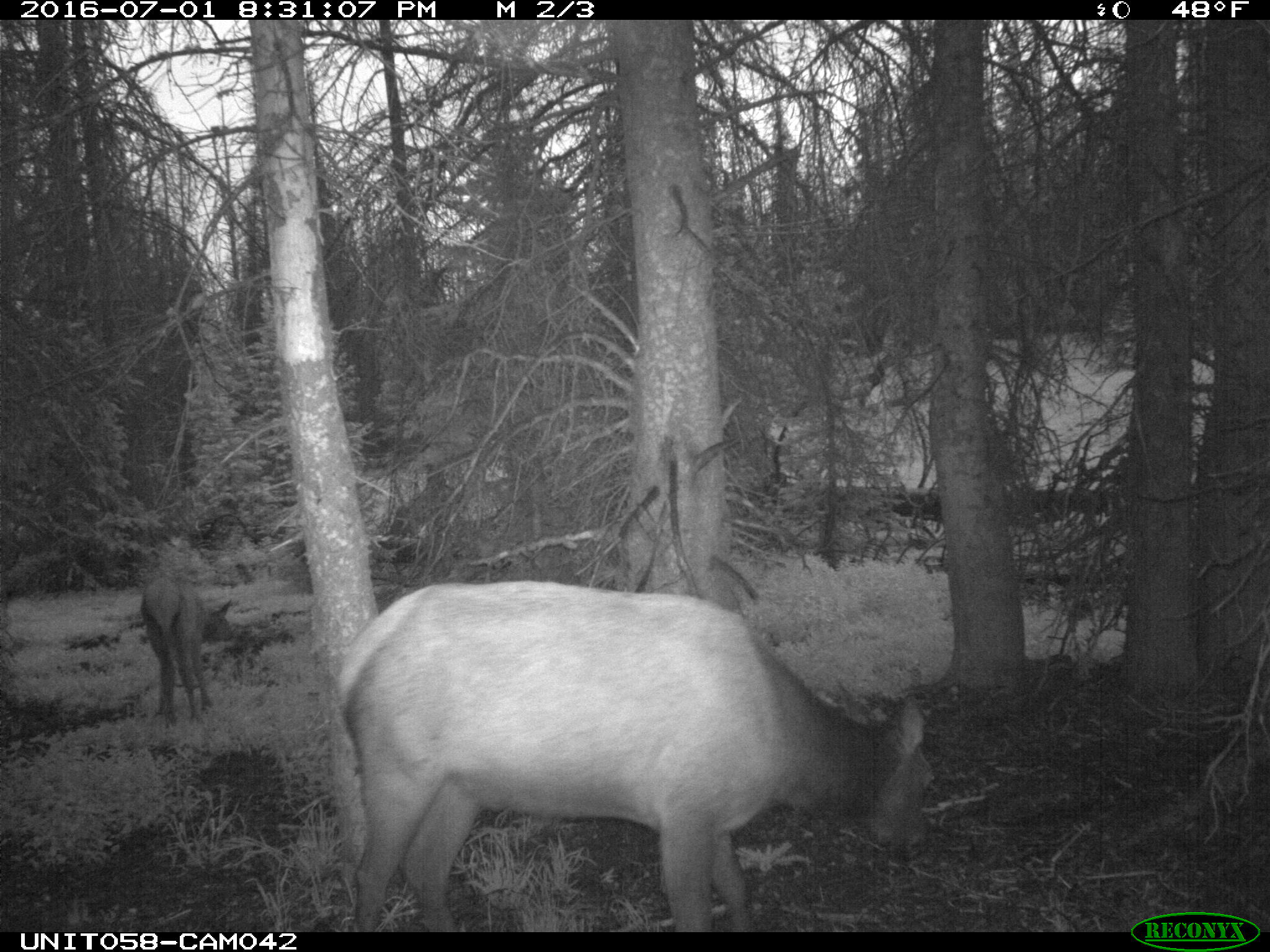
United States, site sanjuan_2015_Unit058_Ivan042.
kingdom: Animalia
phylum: Chordata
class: Mammalia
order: Artiodactyla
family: Cervidae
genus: Cervus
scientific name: Cervus elaphus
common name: red deer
Cervus elaphus (red deer).